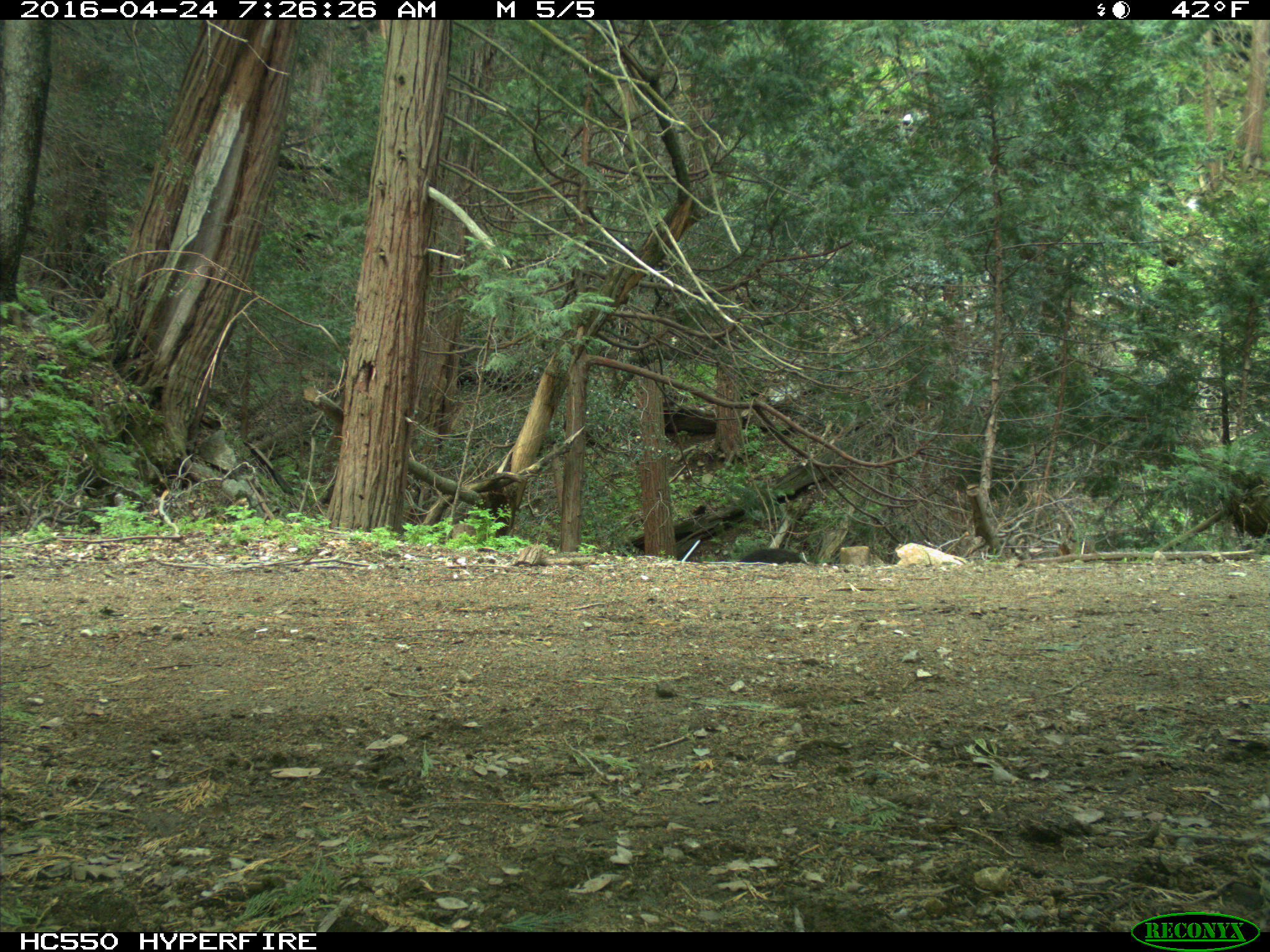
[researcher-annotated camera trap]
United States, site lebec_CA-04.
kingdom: Animalia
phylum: Chordata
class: Mammalia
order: Carnivora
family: Ursidae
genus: Ursus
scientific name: Ursus americanus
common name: american black bear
Ursus americanus (american black bear).